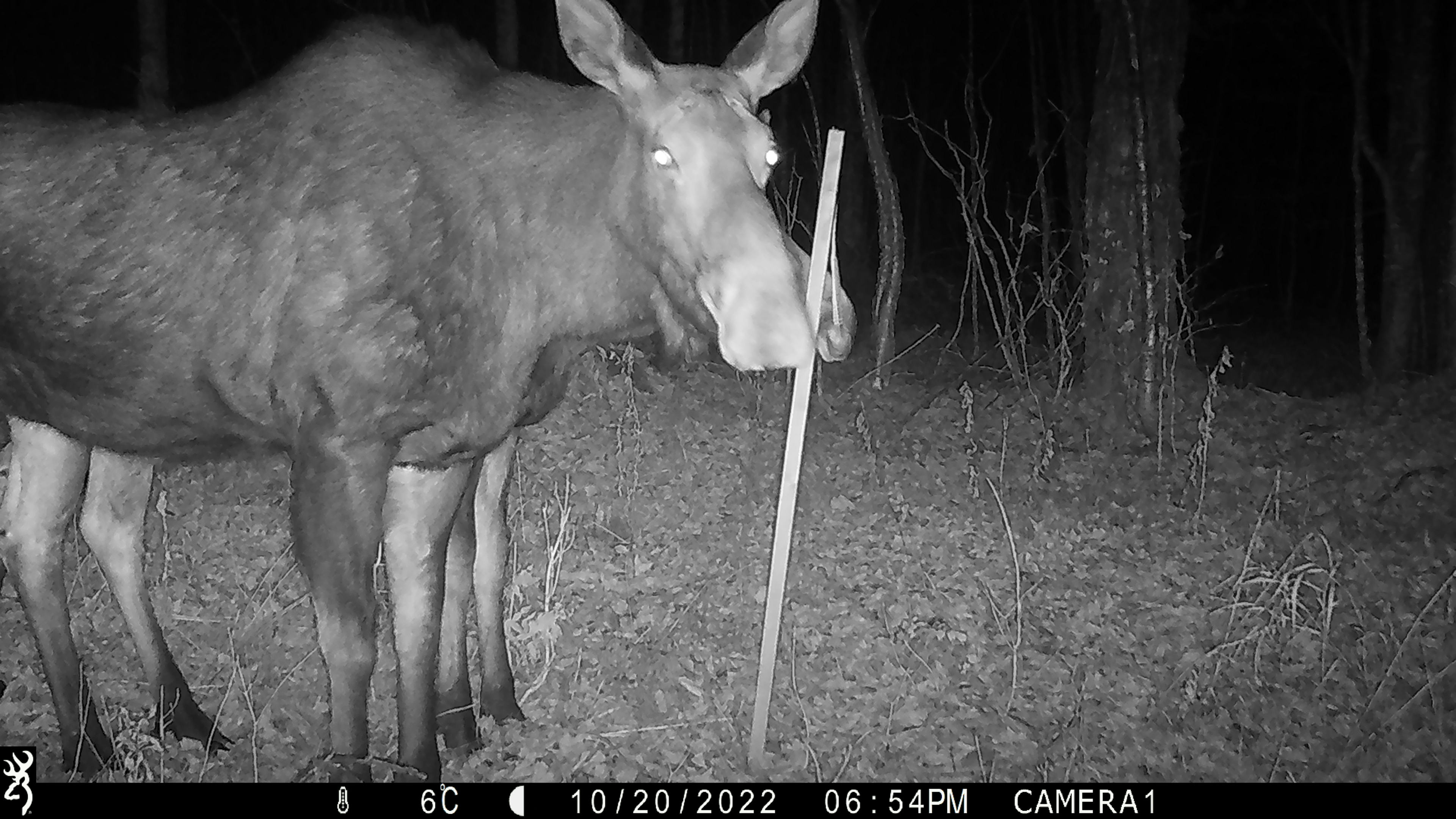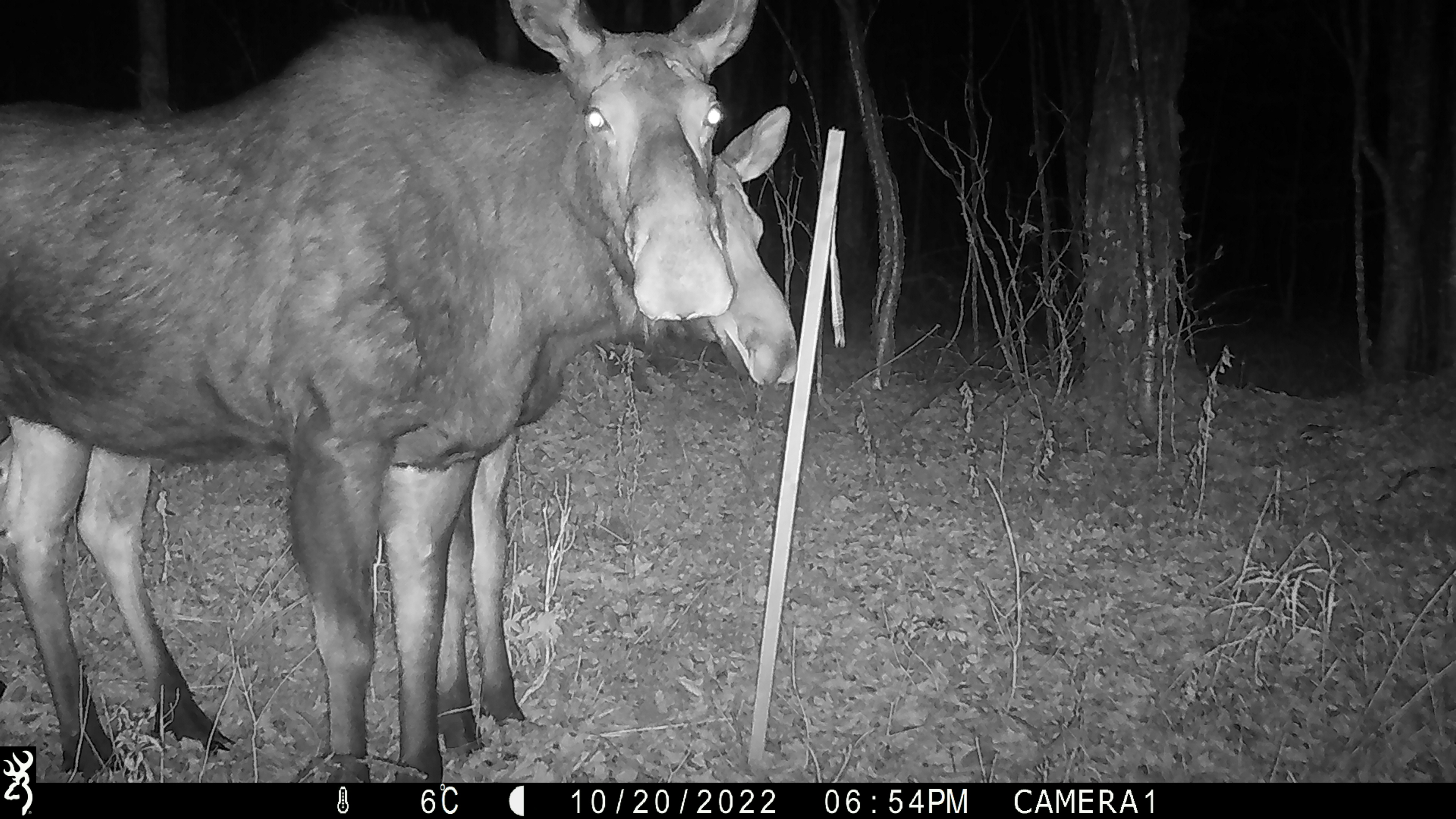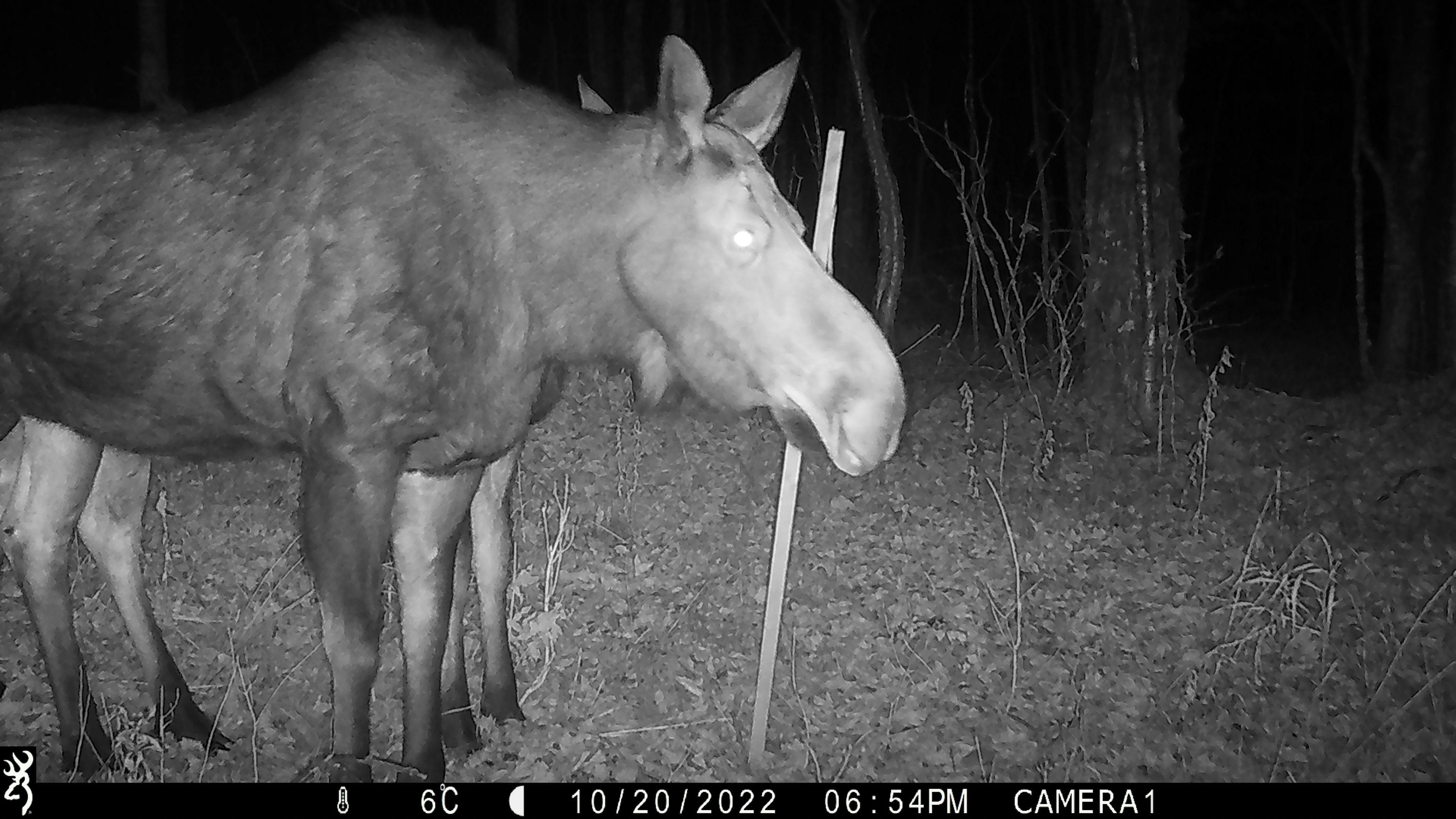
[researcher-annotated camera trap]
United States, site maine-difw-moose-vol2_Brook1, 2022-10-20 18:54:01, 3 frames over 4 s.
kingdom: Animalia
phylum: Chordata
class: Mammalia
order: Artiodactyla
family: Cervidae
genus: Alces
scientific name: Alces alces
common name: moose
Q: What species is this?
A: Moose (Alces alces).